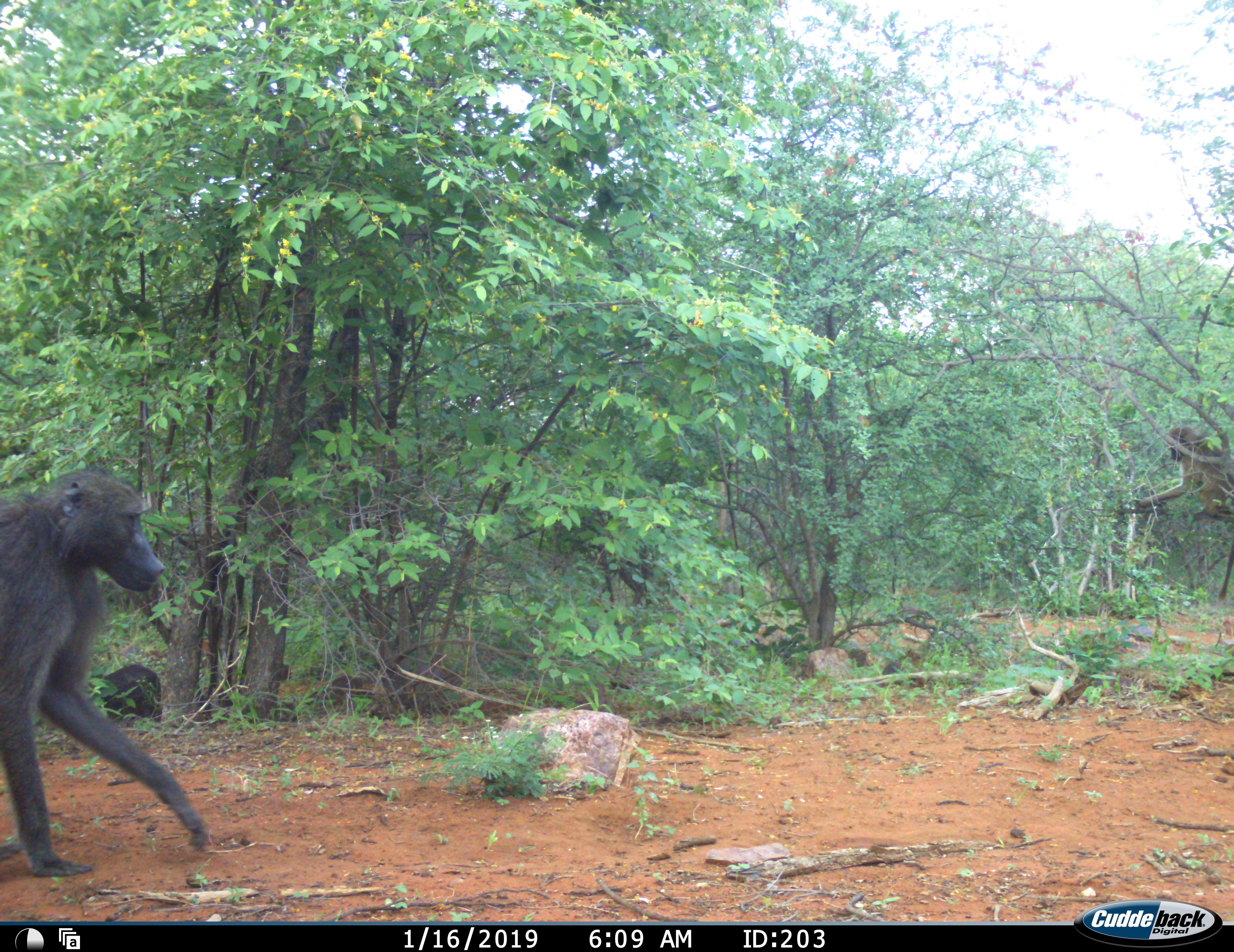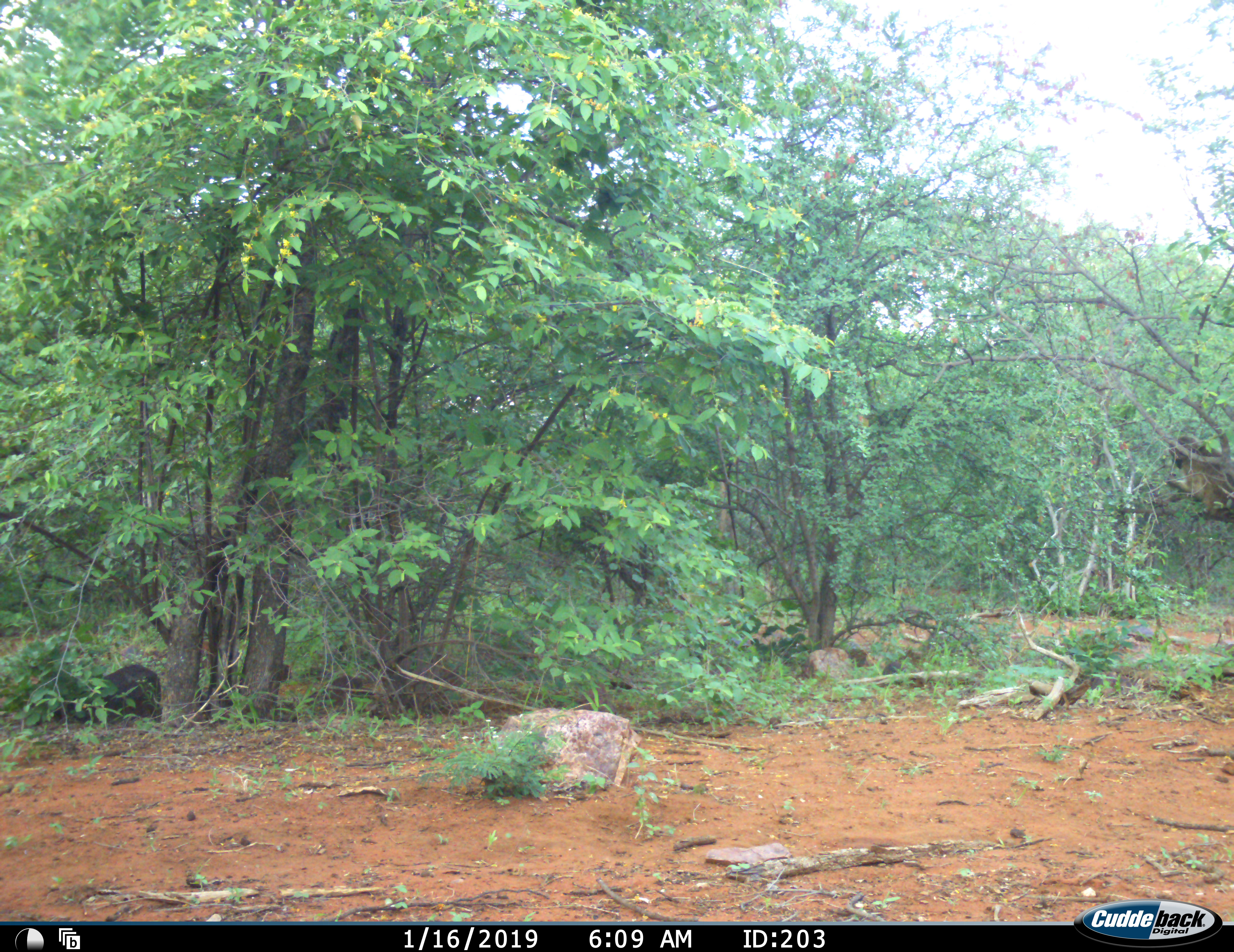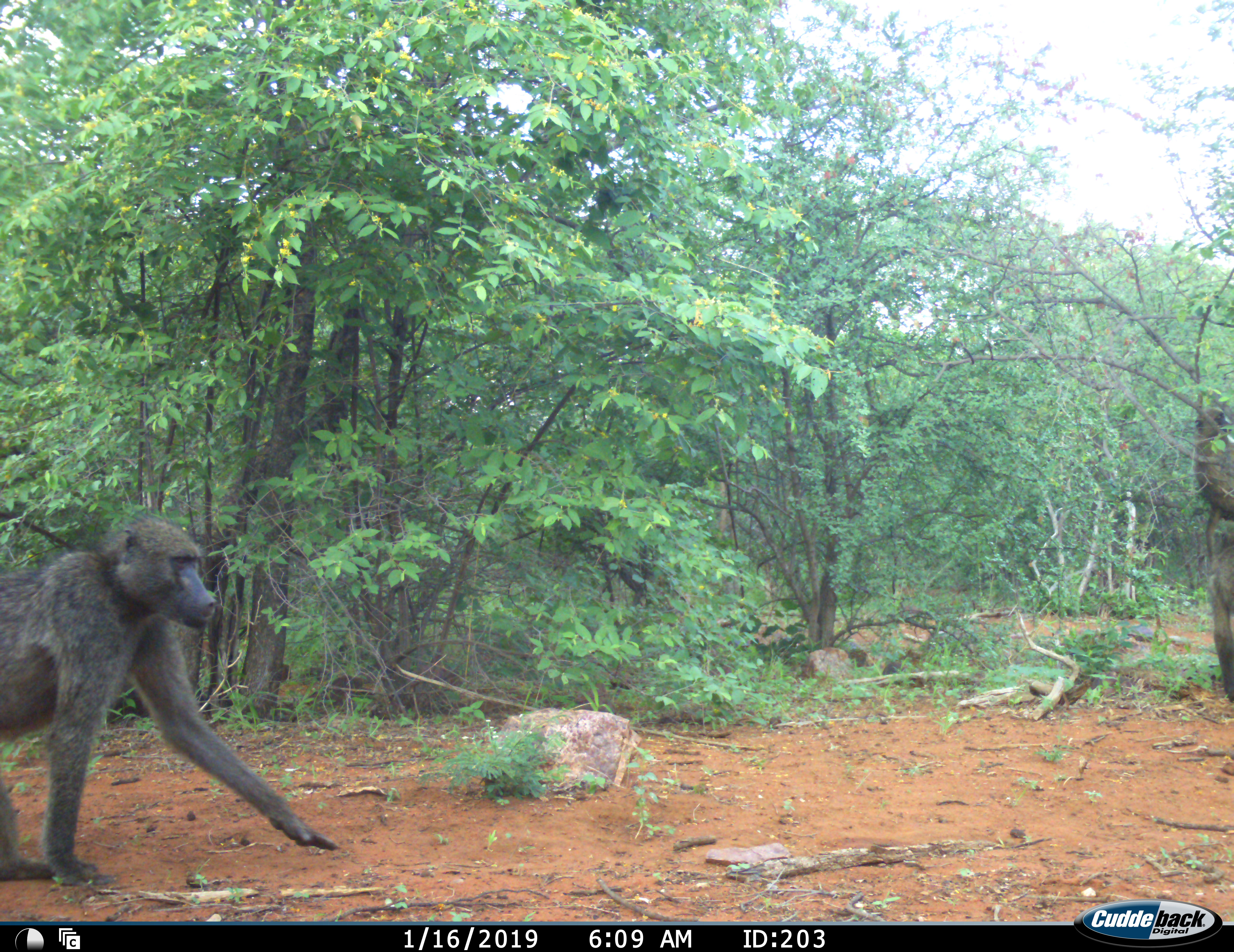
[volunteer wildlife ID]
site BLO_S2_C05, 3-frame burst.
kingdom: Animalia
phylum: Chordata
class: Mammalia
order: Primates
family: Cercopithecidae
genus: Papio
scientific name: Papio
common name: baboon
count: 3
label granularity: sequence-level